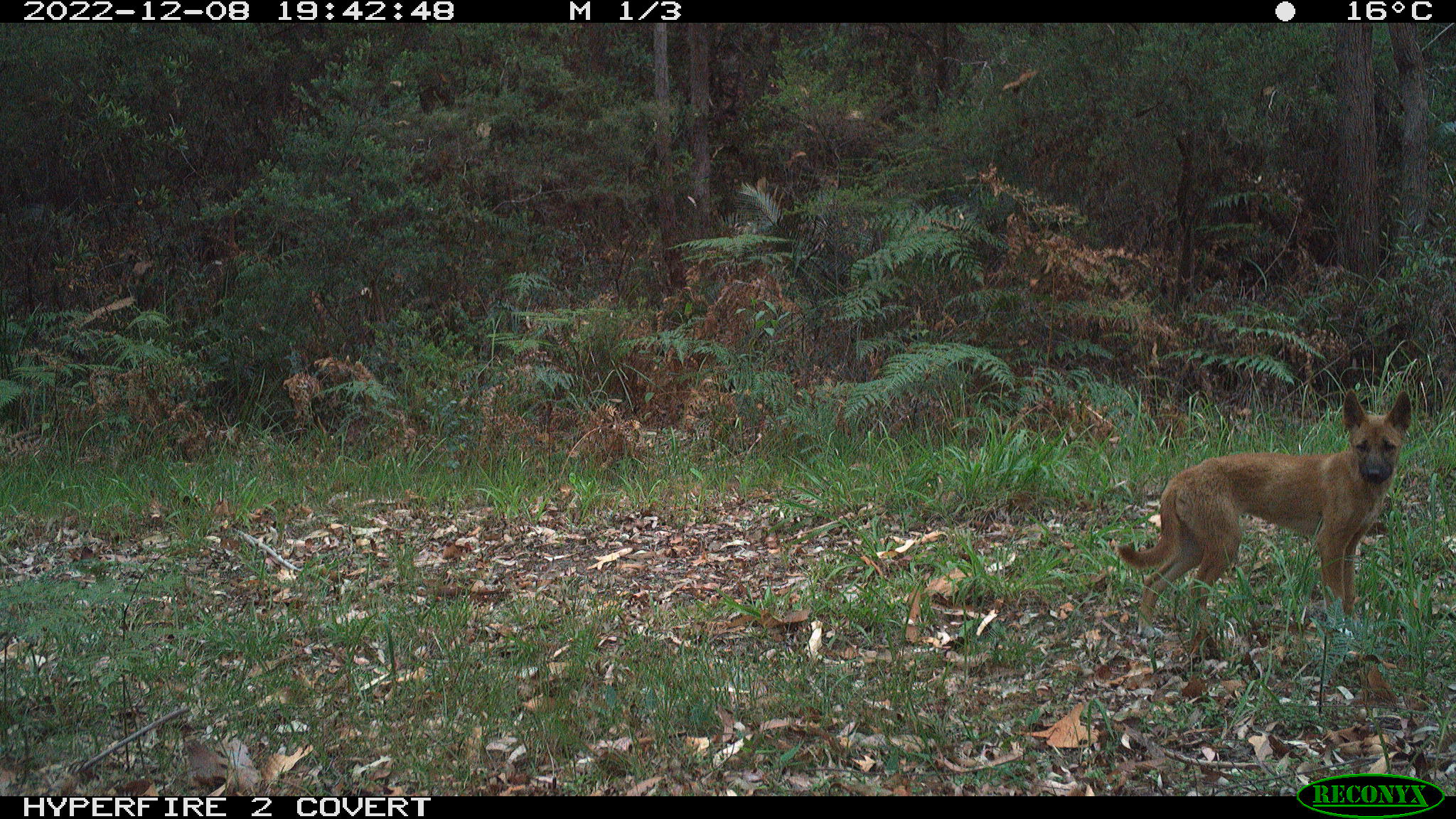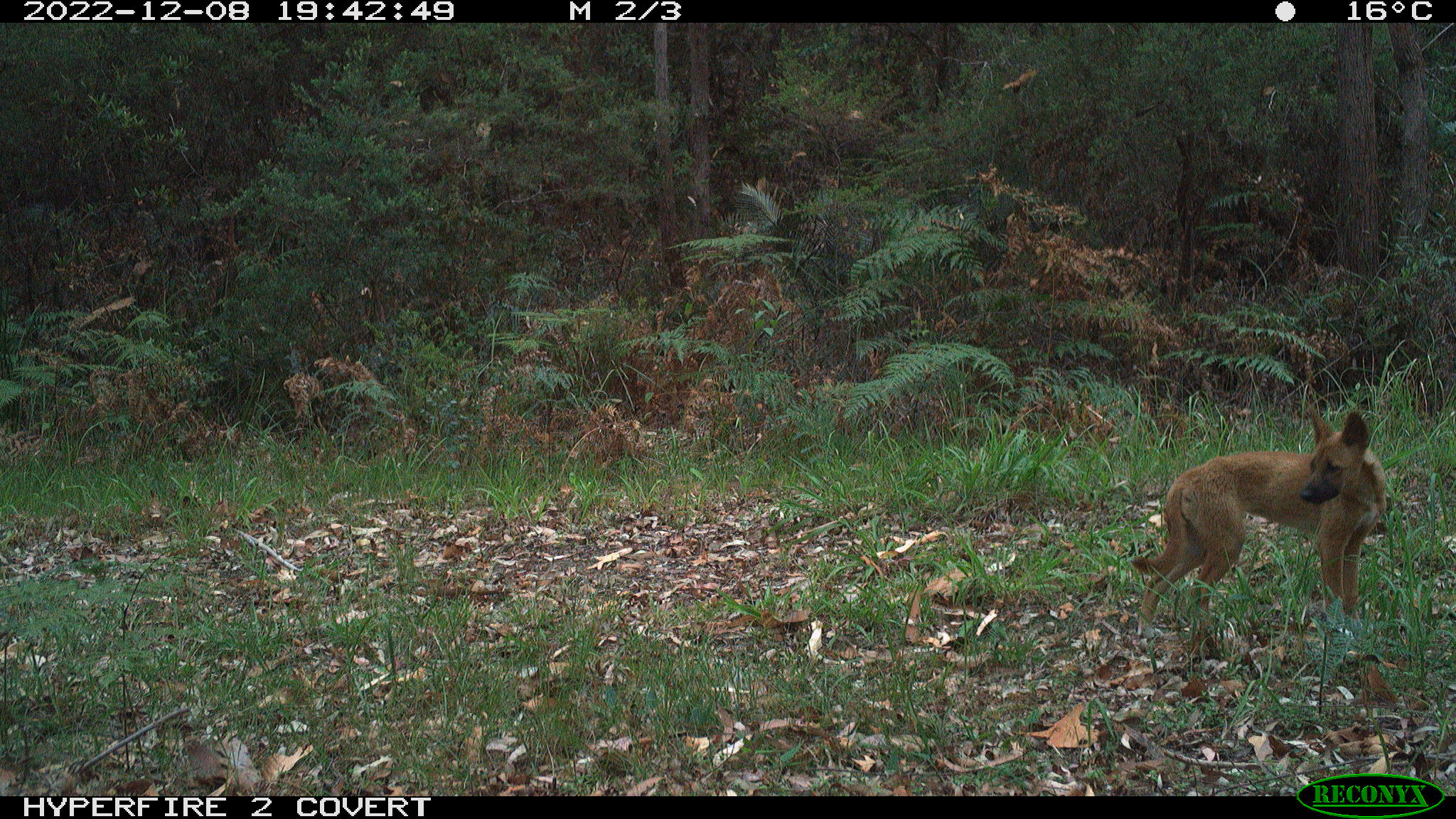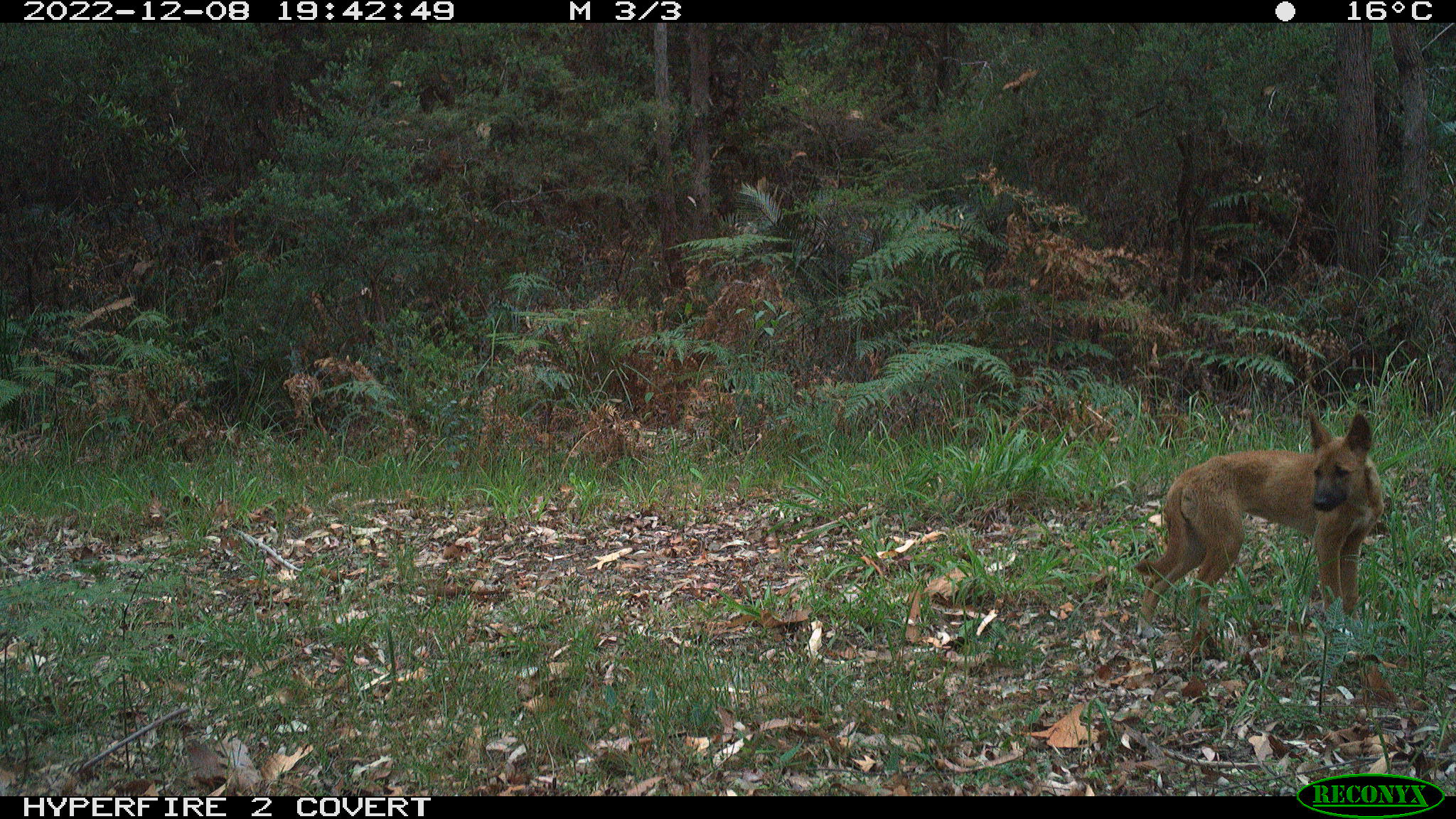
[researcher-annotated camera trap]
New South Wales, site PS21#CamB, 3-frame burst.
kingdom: Animalia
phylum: Chordata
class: Mammalia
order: Carnivora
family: Canidae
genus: Canis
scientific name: Canis familiaris dingo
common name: dingo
Dingo (Canis familiaris dingo).